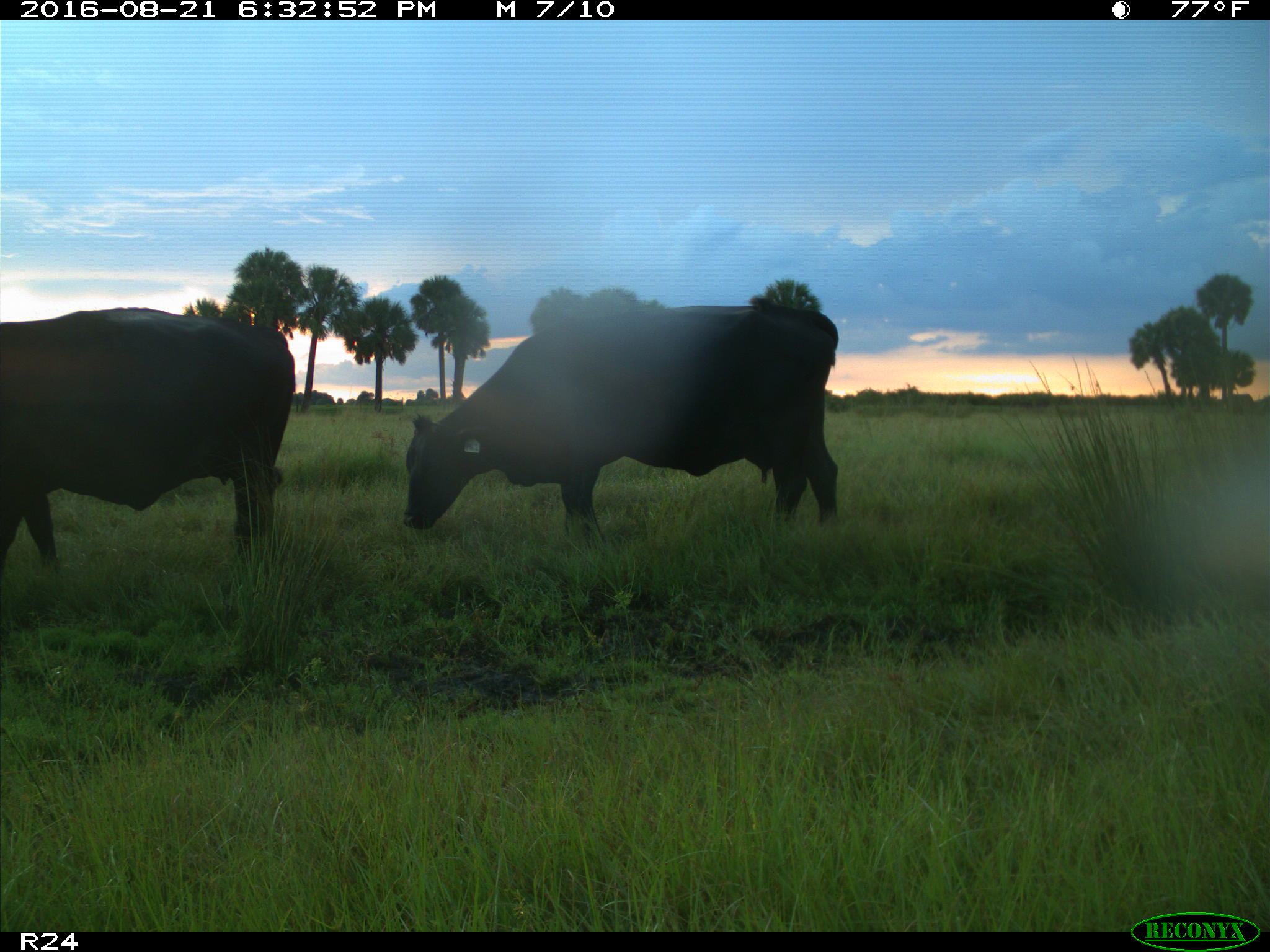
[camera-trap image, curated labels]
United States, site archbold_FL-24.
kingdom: Animalia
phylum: Chordata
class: Mammalia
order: Artiodactyla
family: Bovidae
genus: Bos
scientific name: Bos taurus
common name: domestic cow